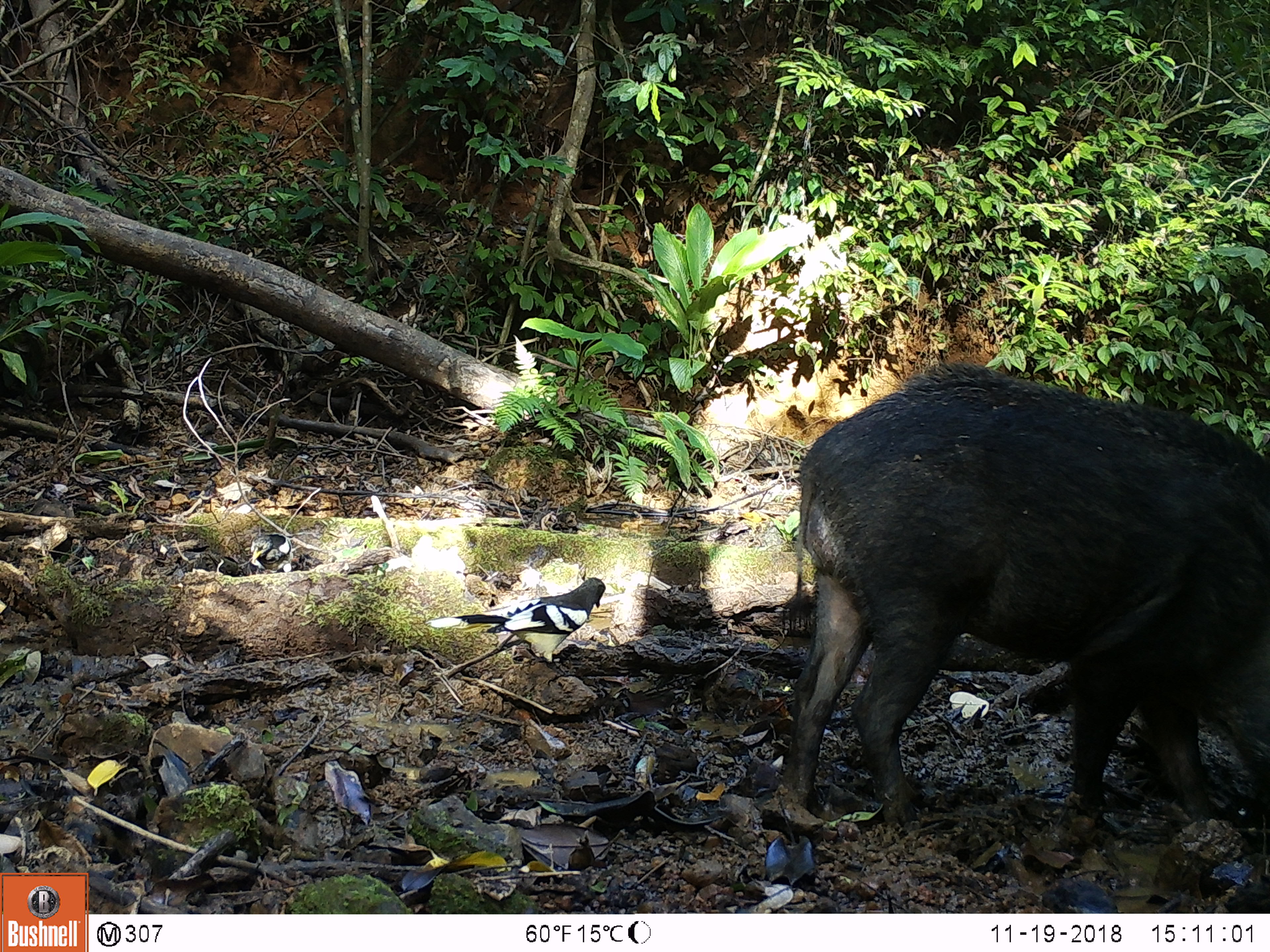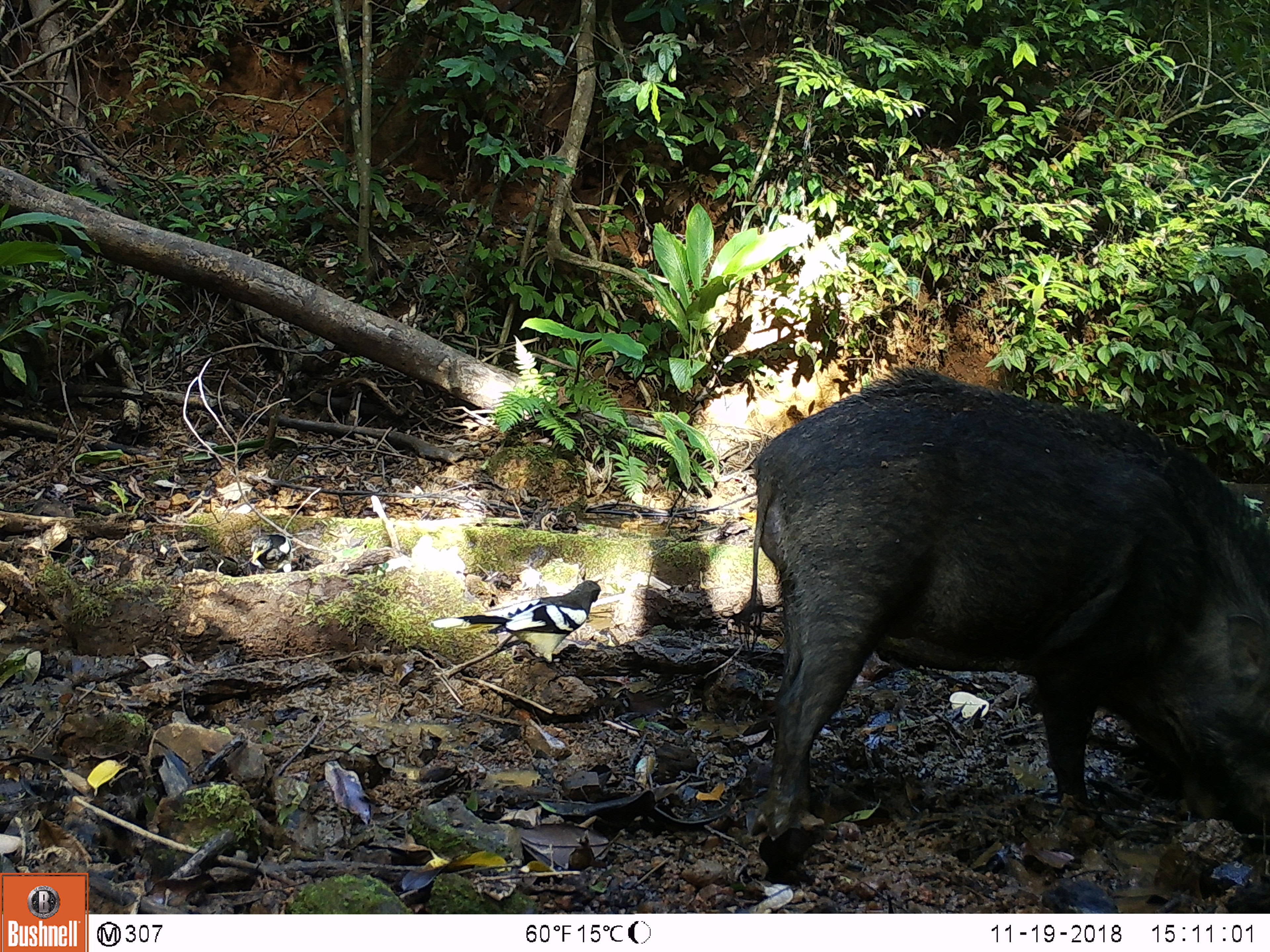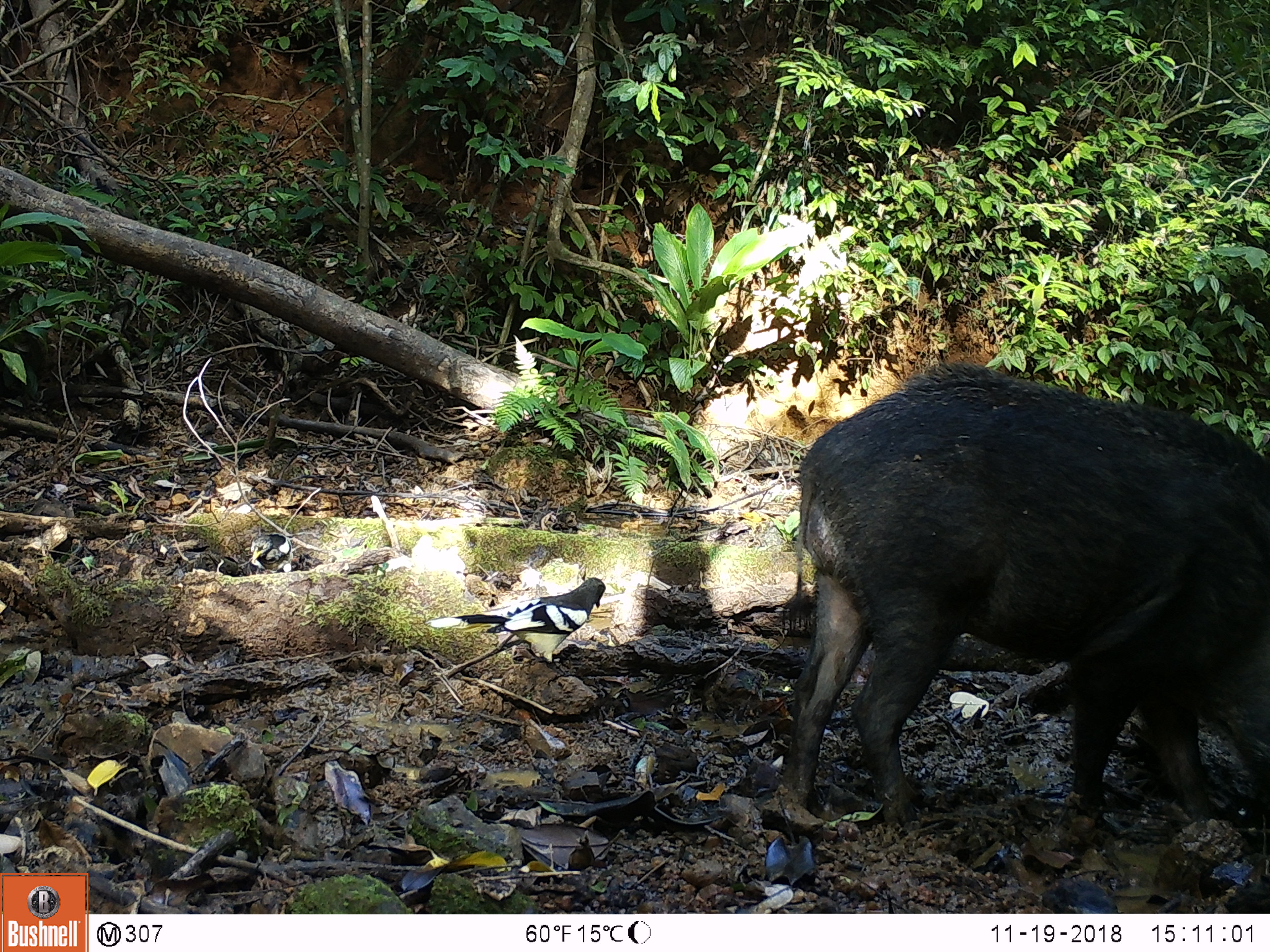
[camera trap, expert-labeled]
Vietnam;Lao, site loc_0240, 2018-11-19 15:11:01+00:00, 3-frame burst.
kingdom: Animalia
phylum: Chordata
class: Aves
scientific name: Aves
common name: bird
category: unidentified bird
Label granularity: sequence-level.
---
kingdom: Animalia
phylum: Chordata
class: Mammalia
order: Artiodactyla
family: Suidae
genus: Sus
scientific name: Sus scrofa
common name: eurasian wild pig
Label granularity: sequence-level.